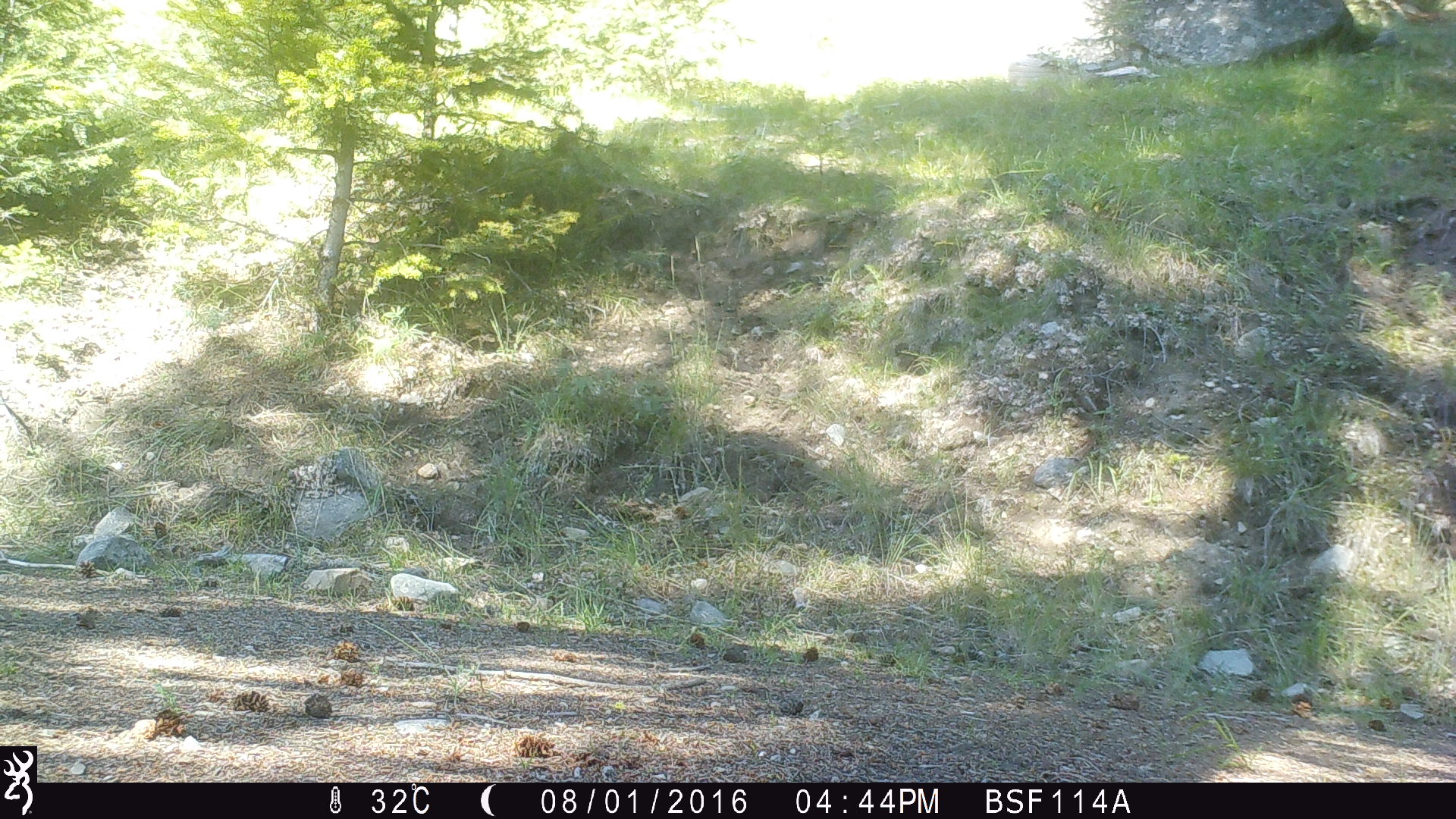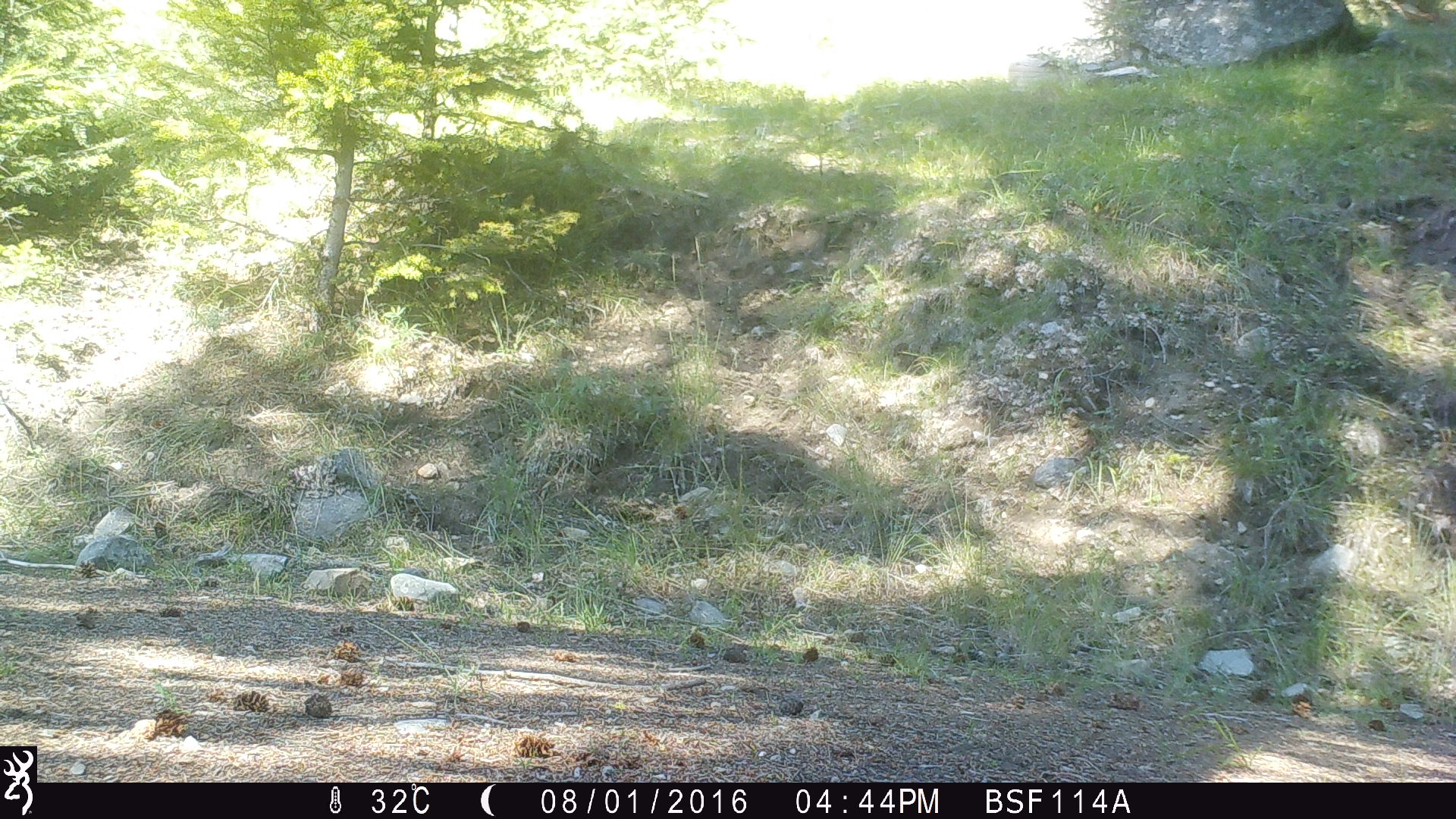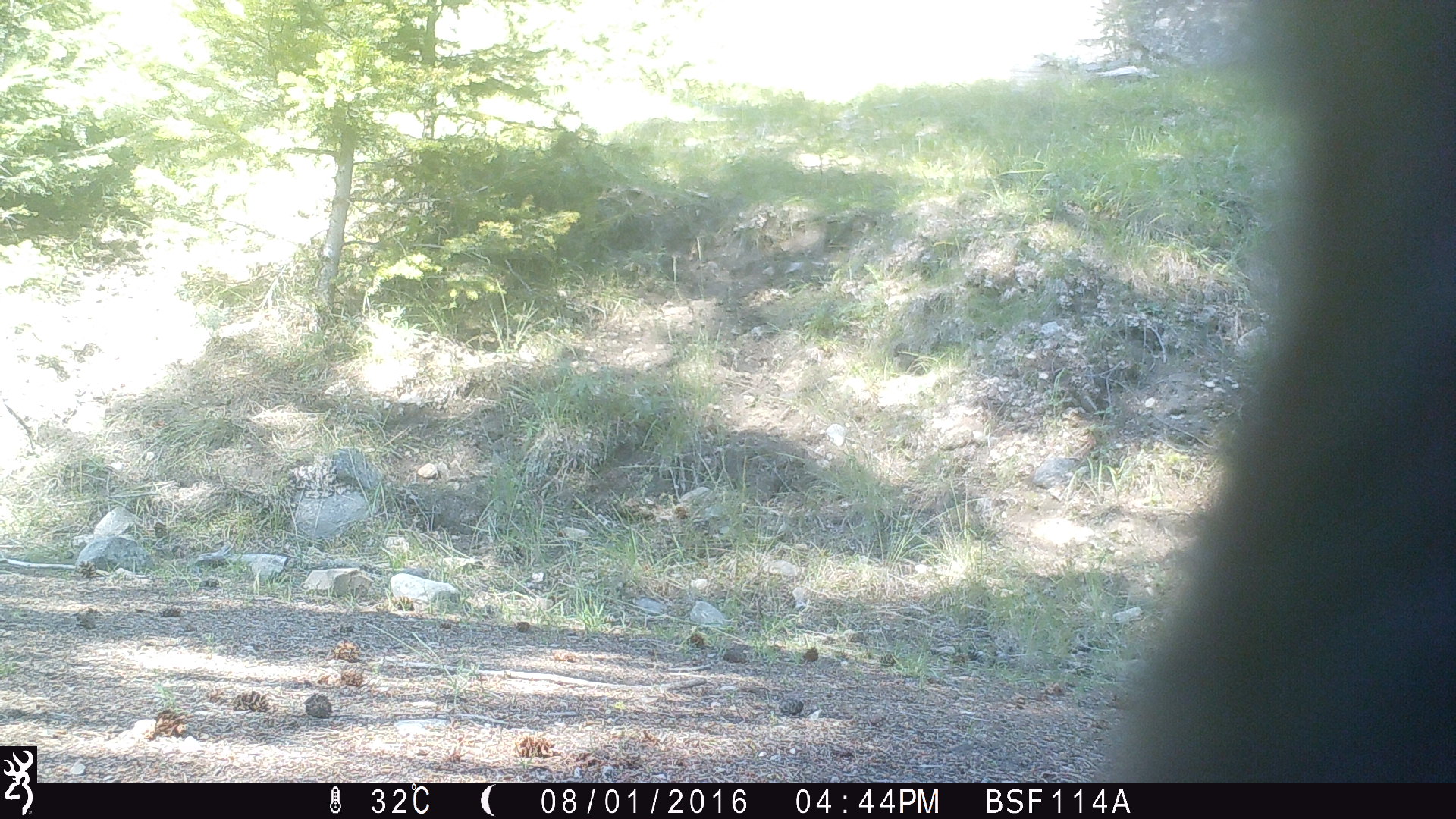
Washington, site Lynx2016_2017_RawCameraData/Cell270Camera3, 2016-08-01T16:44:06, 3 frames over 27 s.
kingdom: Animalia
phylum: Chordata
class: Mammalia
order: Carnivora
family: Ursidae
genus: Ursus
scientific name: Ursus americanus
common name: american black bear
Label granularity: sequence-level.